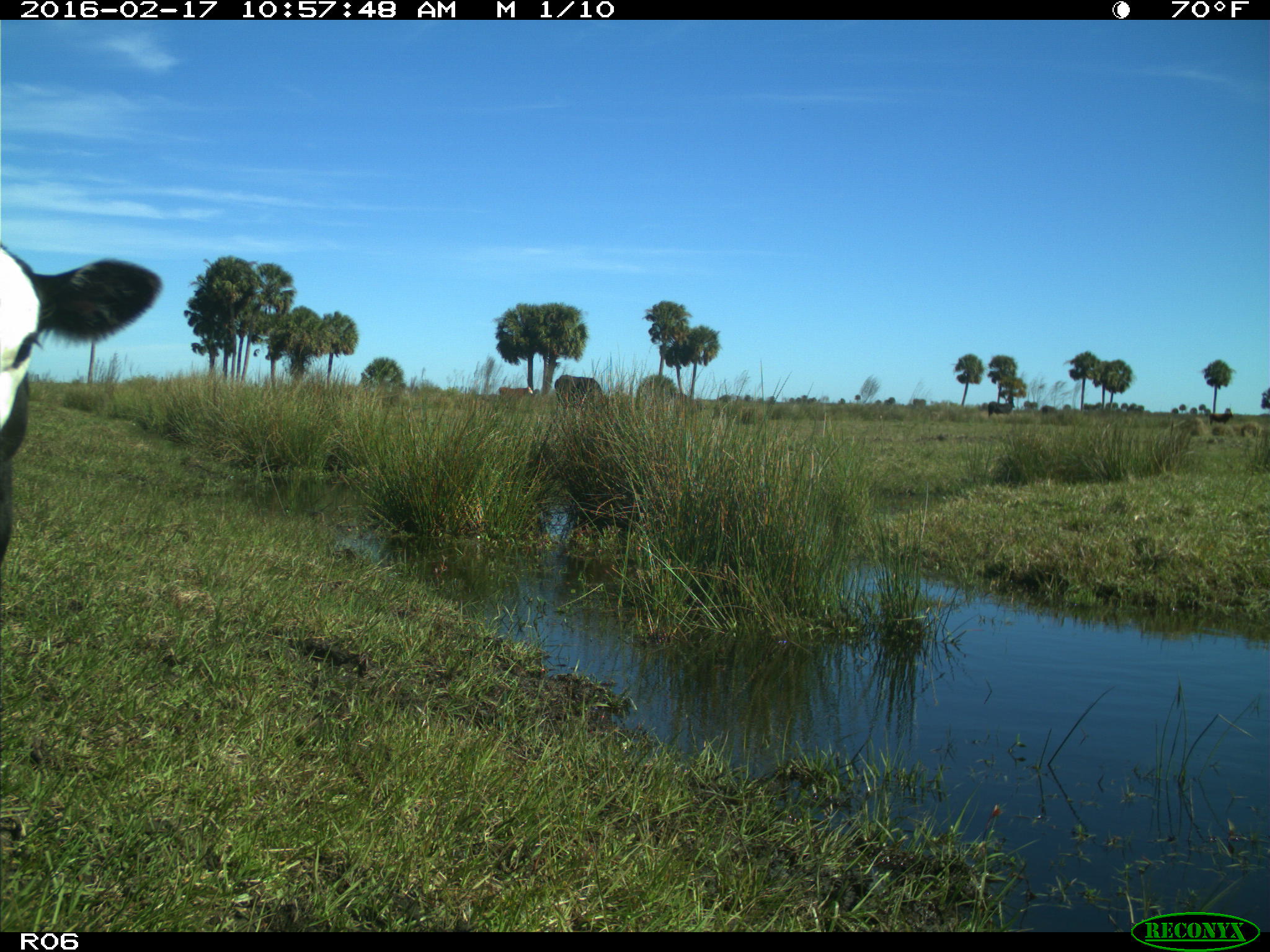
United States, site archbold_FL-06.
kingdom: Animalia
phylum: Chordata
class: Mammalia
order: Artiodactyla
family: Bovidae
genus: Bos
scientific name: Bos taurus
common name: domestic cow